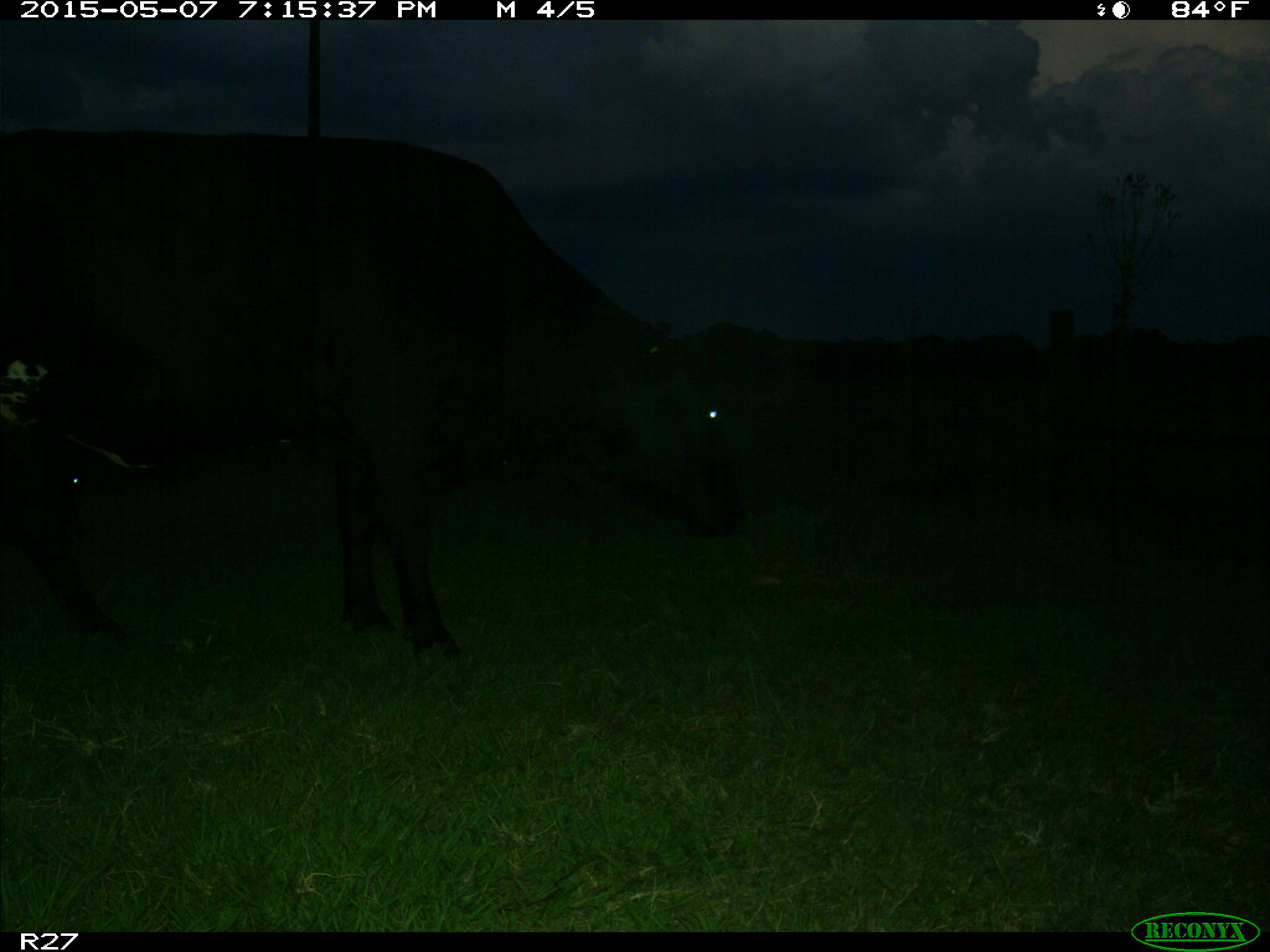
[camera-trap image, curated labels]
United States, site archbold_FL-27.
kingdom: Animalia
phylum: Chordata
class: Mammalia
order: Artiodactyla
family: Bovidae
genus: Bos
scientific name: Bos taurus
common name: domestic cow